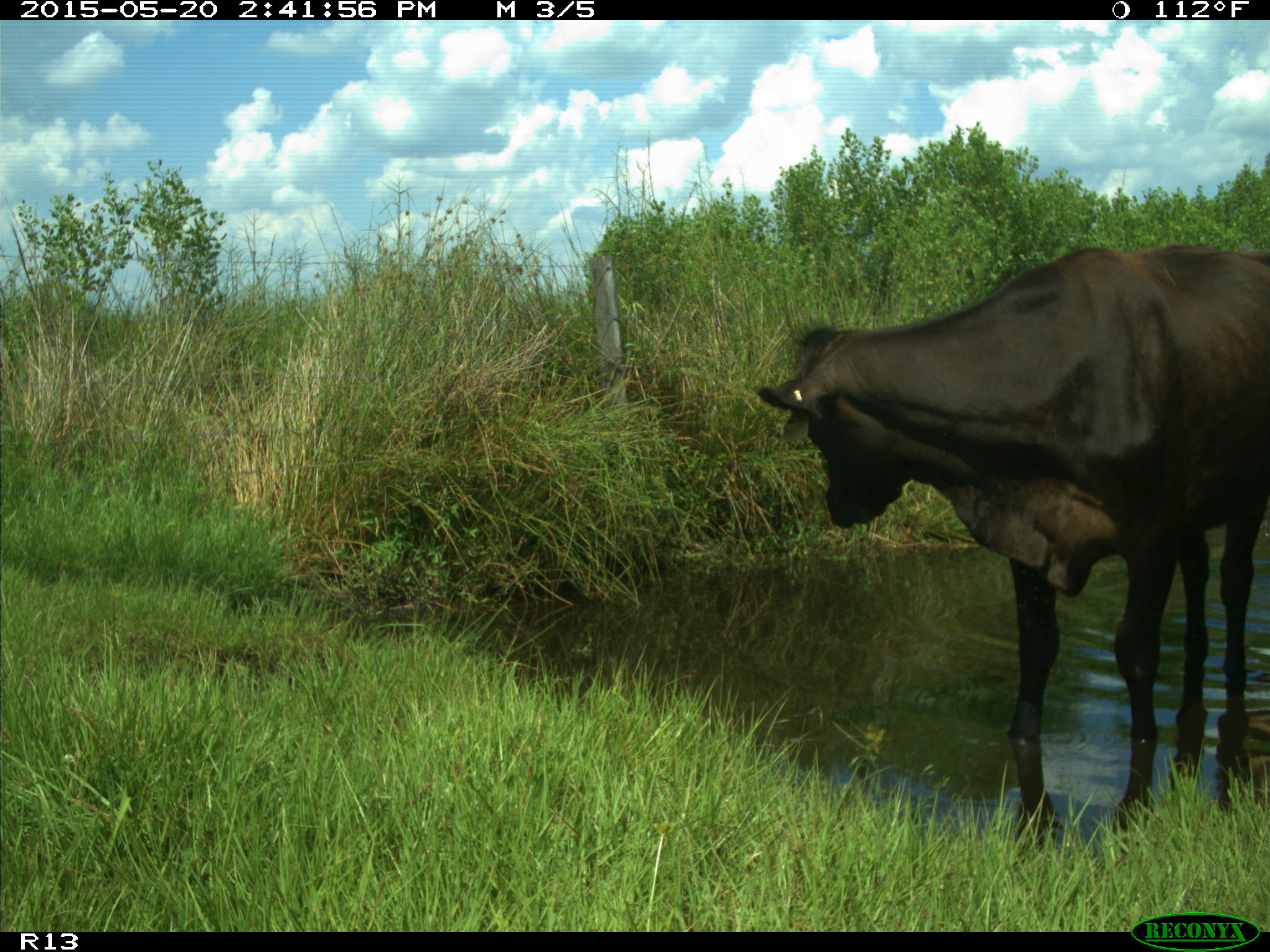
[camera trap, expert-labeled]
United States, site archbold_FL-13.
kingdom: Animalia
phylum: Chordata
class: Mammalia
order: Artiodactyla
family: Bovidae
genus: Bos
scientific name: Bos taurus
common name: domestic cow